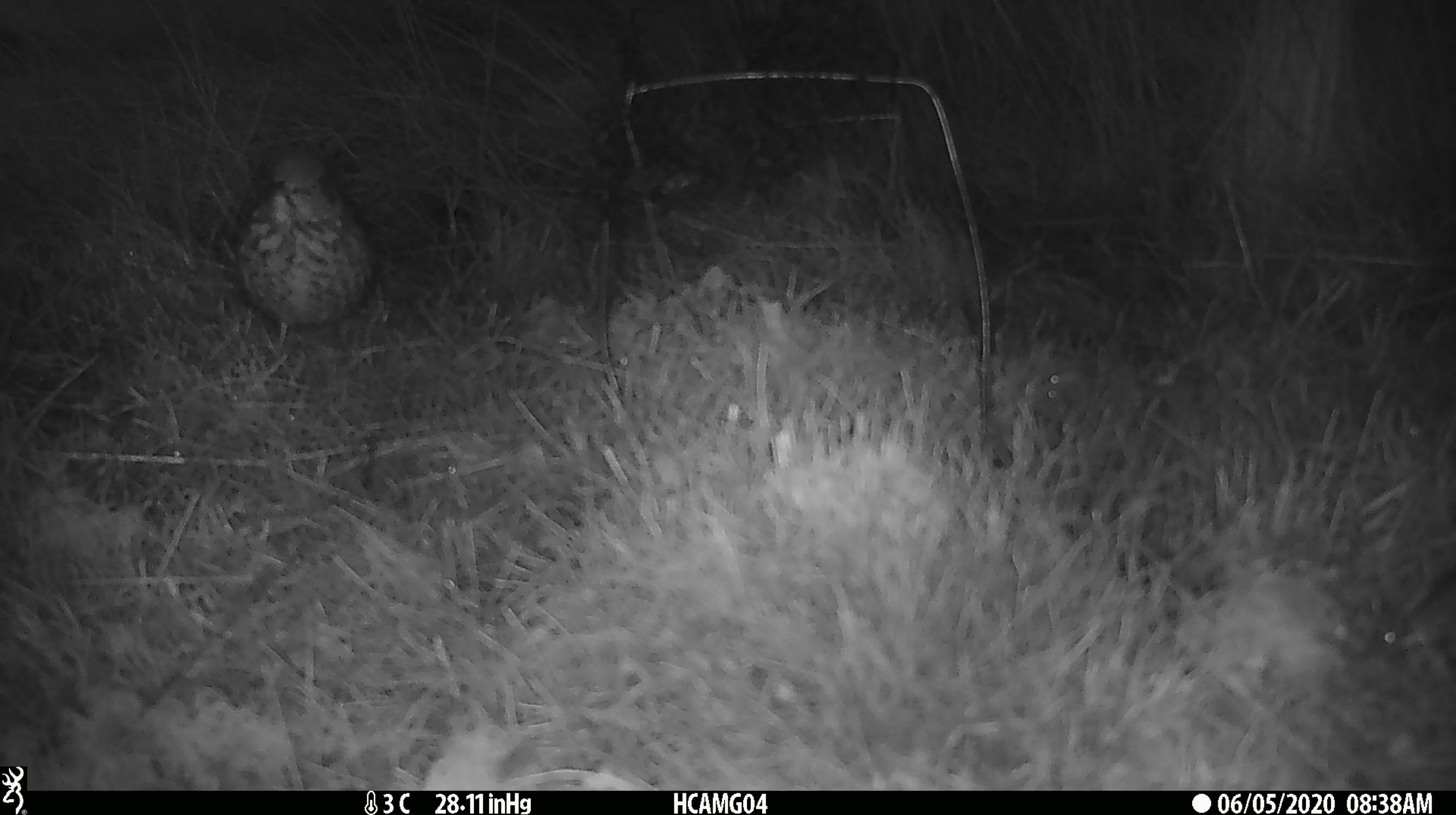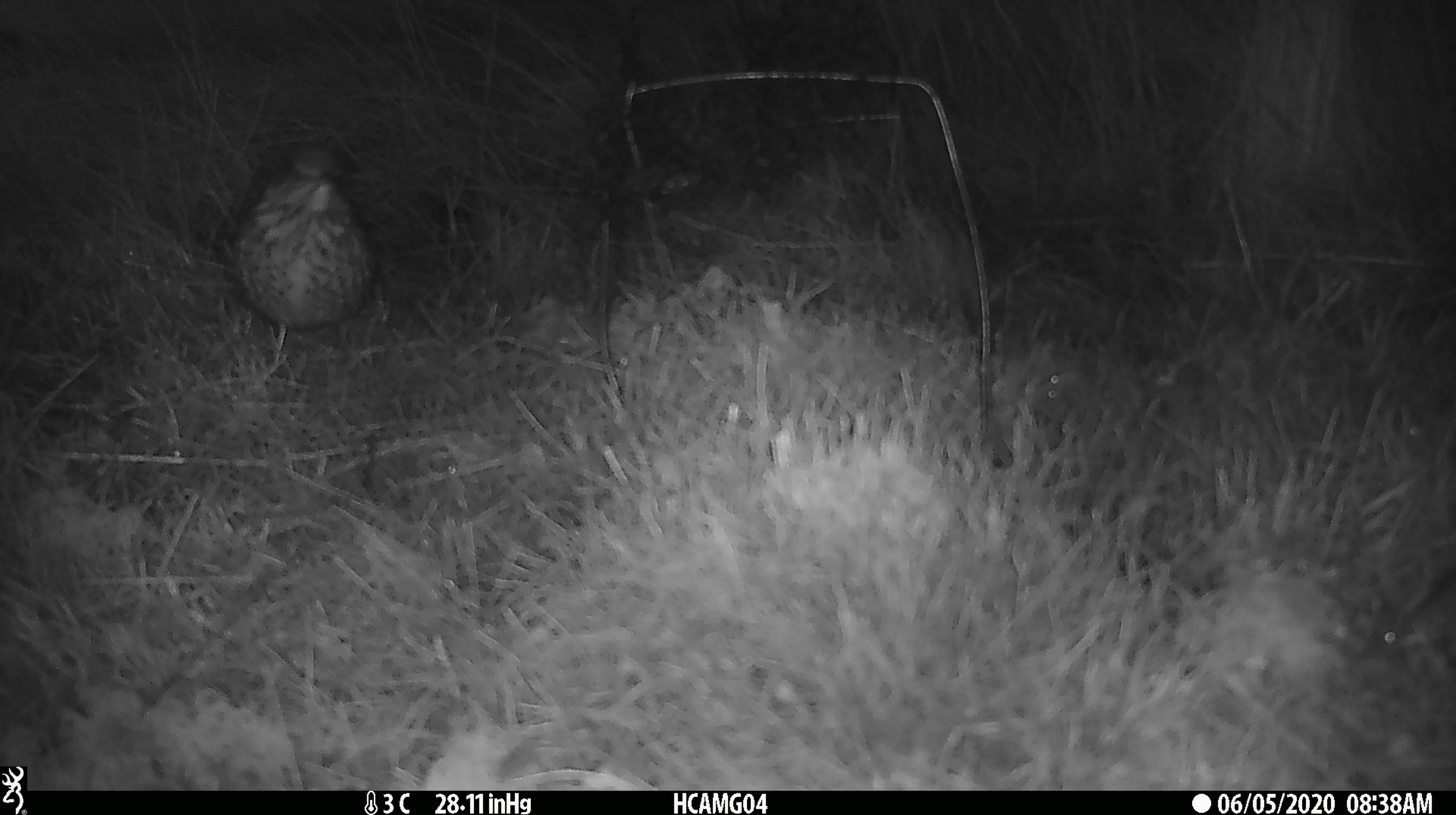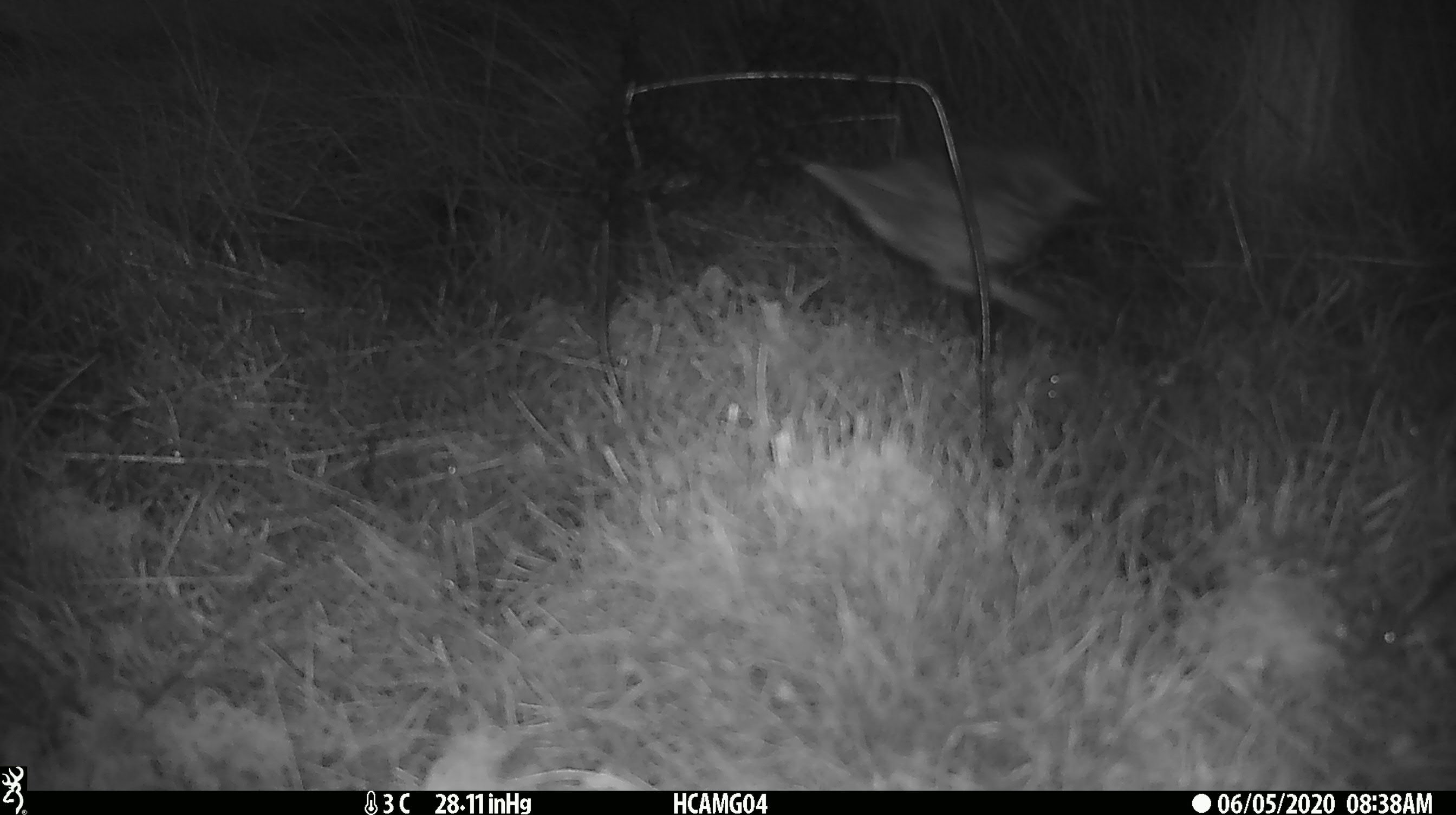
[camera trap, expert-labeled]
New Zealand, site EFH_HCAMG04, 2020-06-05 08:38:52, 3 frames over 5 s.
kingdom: Animalia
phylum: Chordata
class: Aves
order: Passeriformes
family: Turdidae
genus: Turdus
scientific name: Turdus philomelos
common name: song thrush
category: thrush